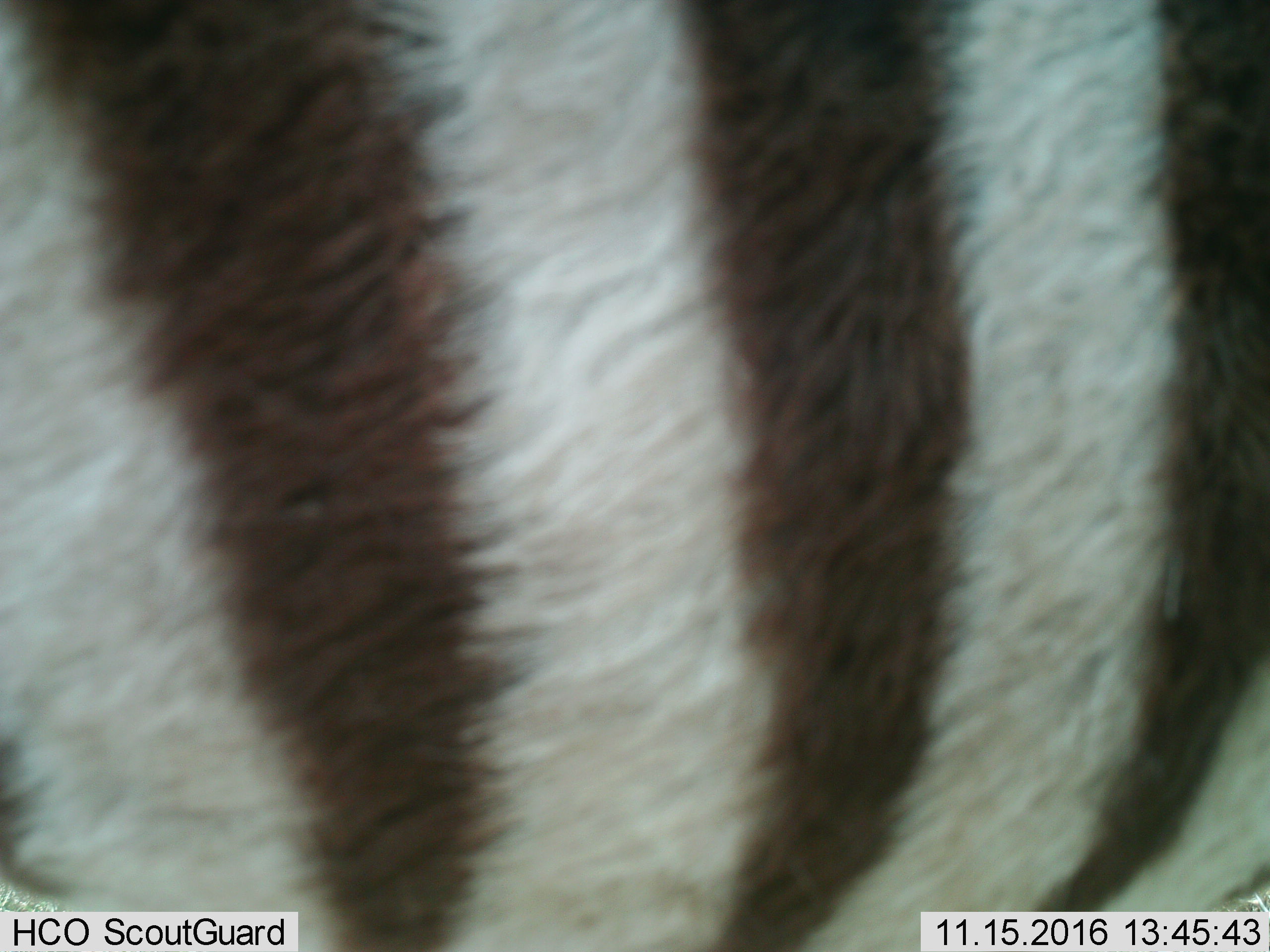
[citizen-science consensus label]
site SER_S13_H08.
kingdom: Animalia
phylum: Chordata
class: Mammalia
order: Perissodactyla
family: Equidae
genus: Equus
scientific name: Equus quagga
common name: plains zebra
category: zebraplains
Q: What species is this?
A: Zebraplains (plains zebra) (Equus quagga).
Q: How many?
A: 1.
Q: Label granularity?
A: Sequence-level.